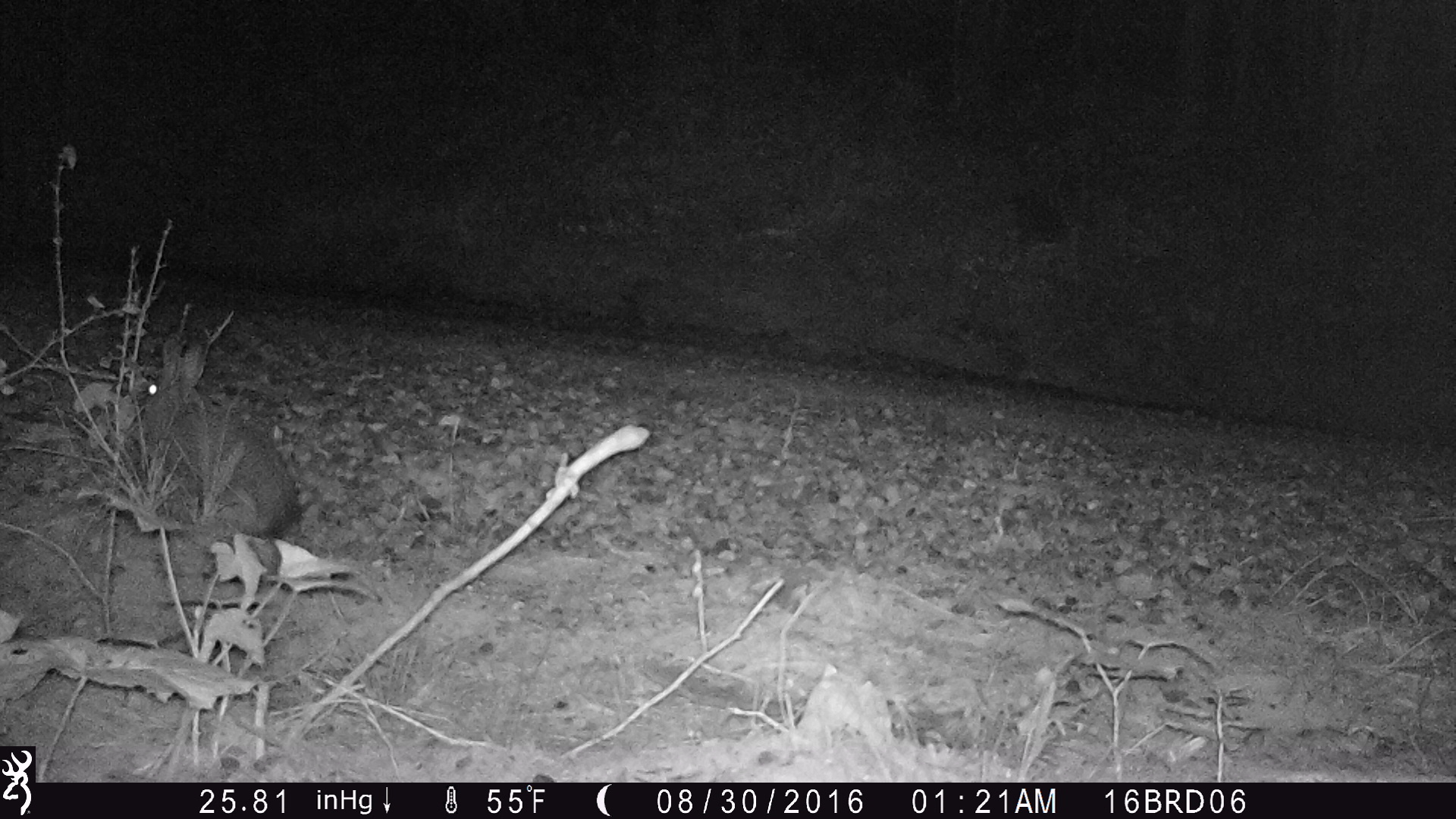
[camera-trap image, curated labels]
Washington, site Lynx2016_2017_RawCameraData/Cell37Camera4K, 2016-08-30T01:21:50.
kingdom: Animalia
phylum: Chordata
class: Mammalia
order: Lagomorpha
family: Leporidae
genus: Lepus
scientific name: Lepus americanus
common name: snowshoe hare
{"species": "Lepus americanus (snowshoe hare)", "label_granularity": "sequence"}